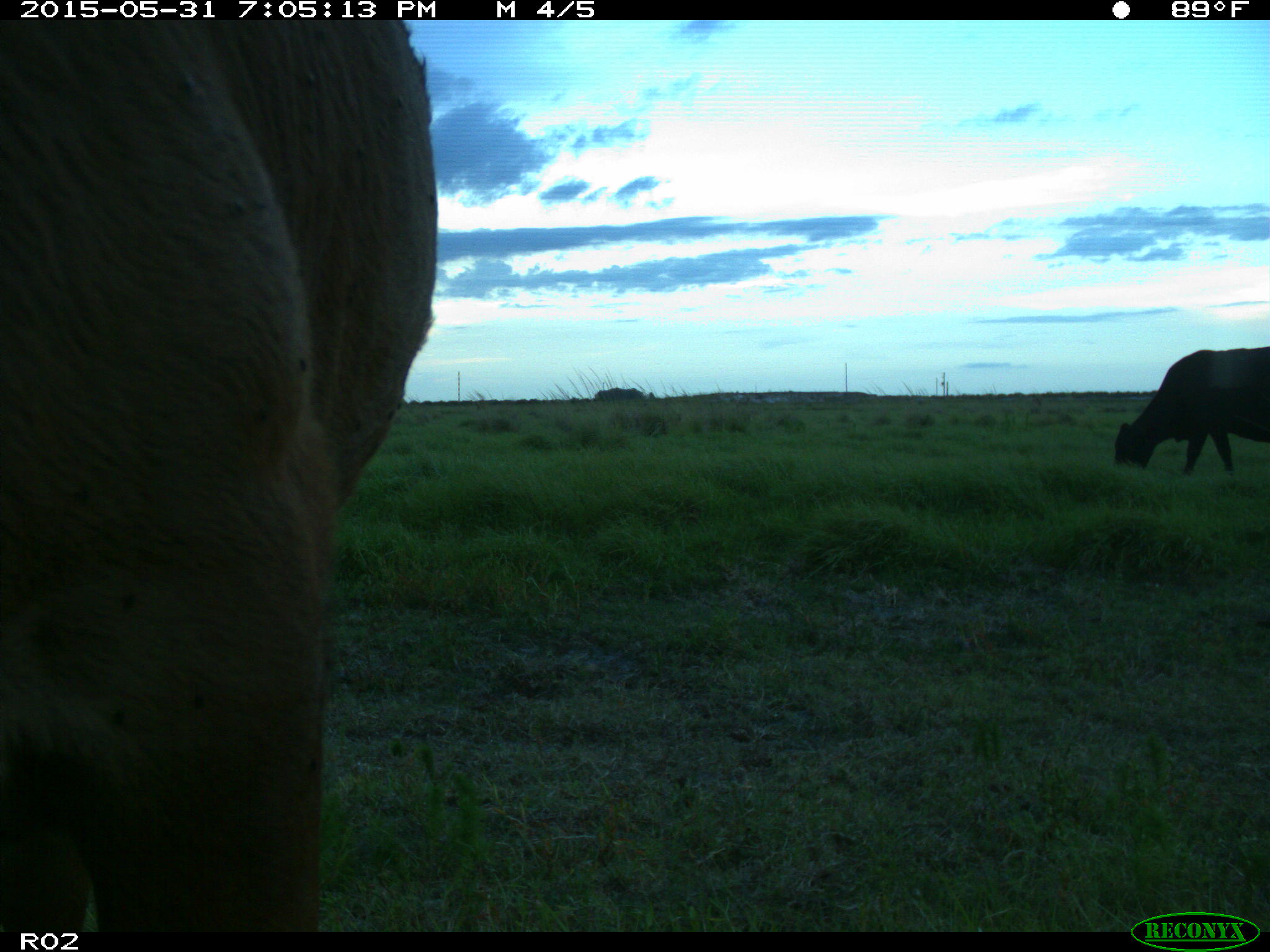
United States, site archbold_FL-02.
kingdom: Animalia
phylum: Chordata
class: Mammalia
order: Artiodactyla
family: Bovidae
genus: Bos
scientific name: Bos taurus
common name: domestic cow